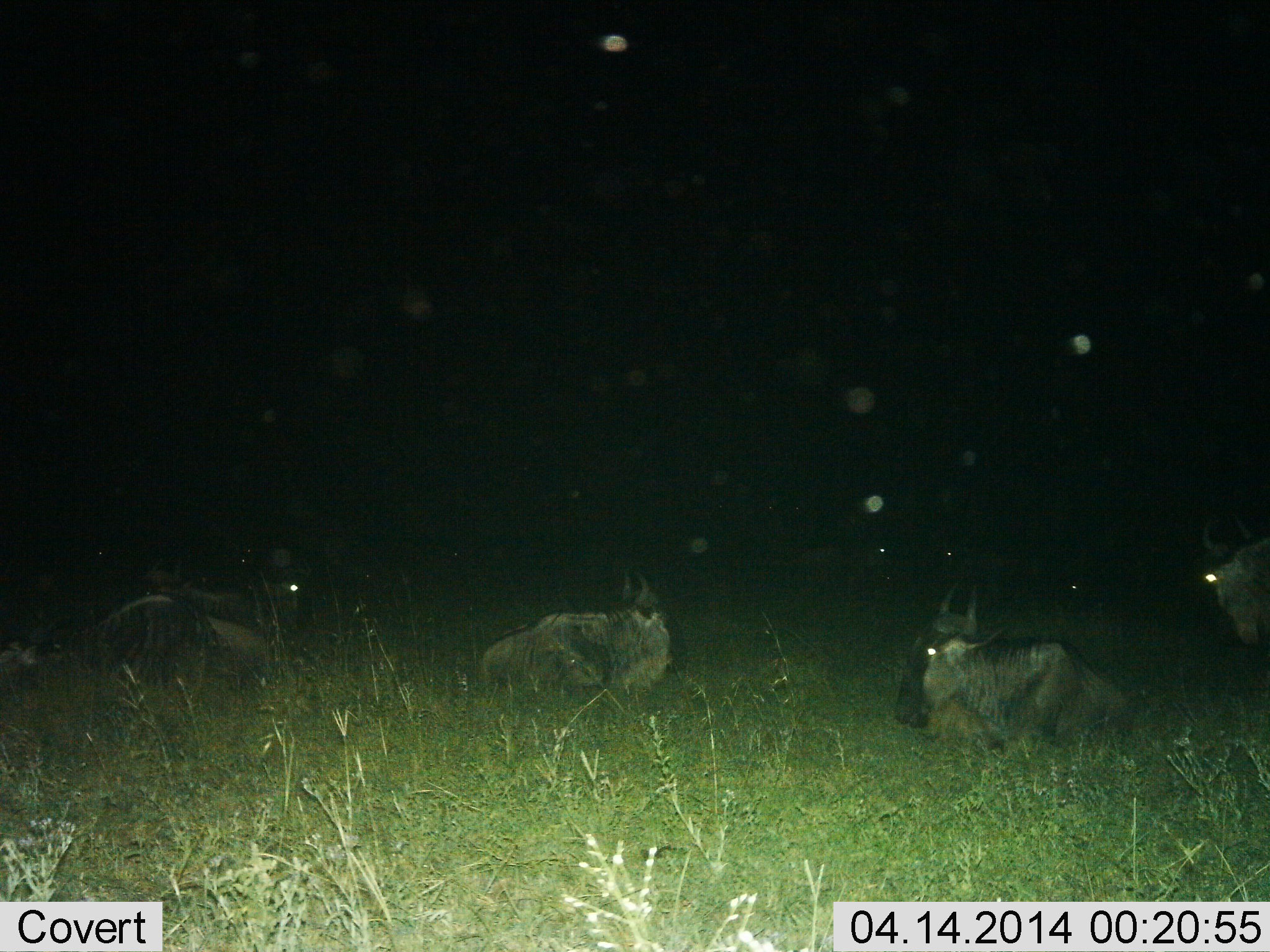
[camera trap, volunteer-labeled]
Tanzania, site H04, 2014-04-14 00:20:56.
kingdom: Animalia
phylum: Chordata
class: Mammalia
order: Artiodactyla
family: Bovidae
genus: Connochaetes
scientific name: Connochaetes taurinus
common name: blue wildebeest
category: wildebeest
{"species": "wildebeest (blue wildebeest) (Connochaetes taurinus)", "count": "5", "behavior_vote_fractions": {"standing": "30%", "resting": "100%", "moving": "0%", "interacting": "0%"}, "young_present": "0%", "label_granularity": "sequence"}